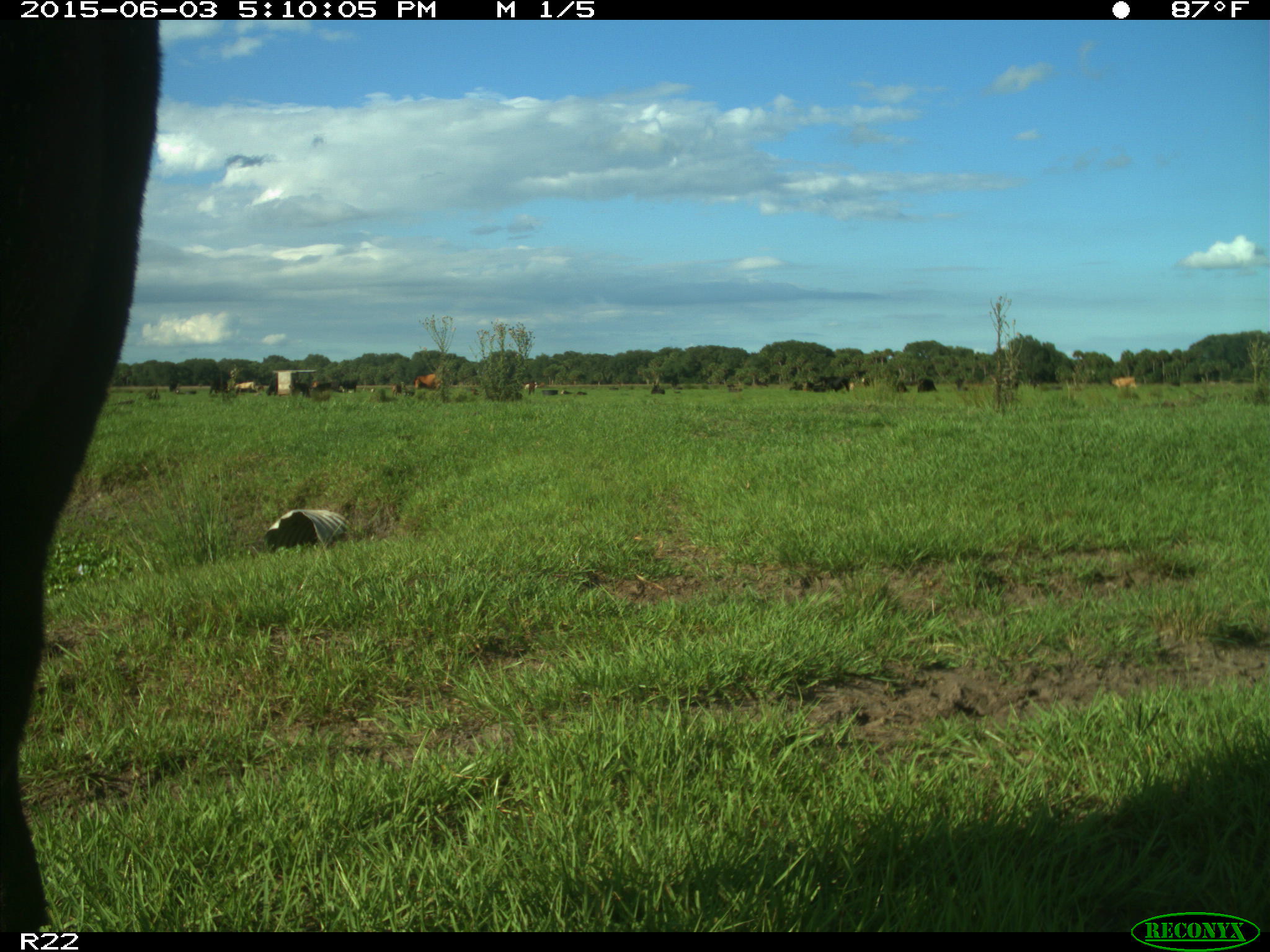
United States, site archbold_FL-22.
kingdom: Animalia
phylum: Chordata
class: Mammalia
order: Artiodactyla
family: Bovidae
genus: Bos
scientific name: Bos taurus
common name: domestic cow